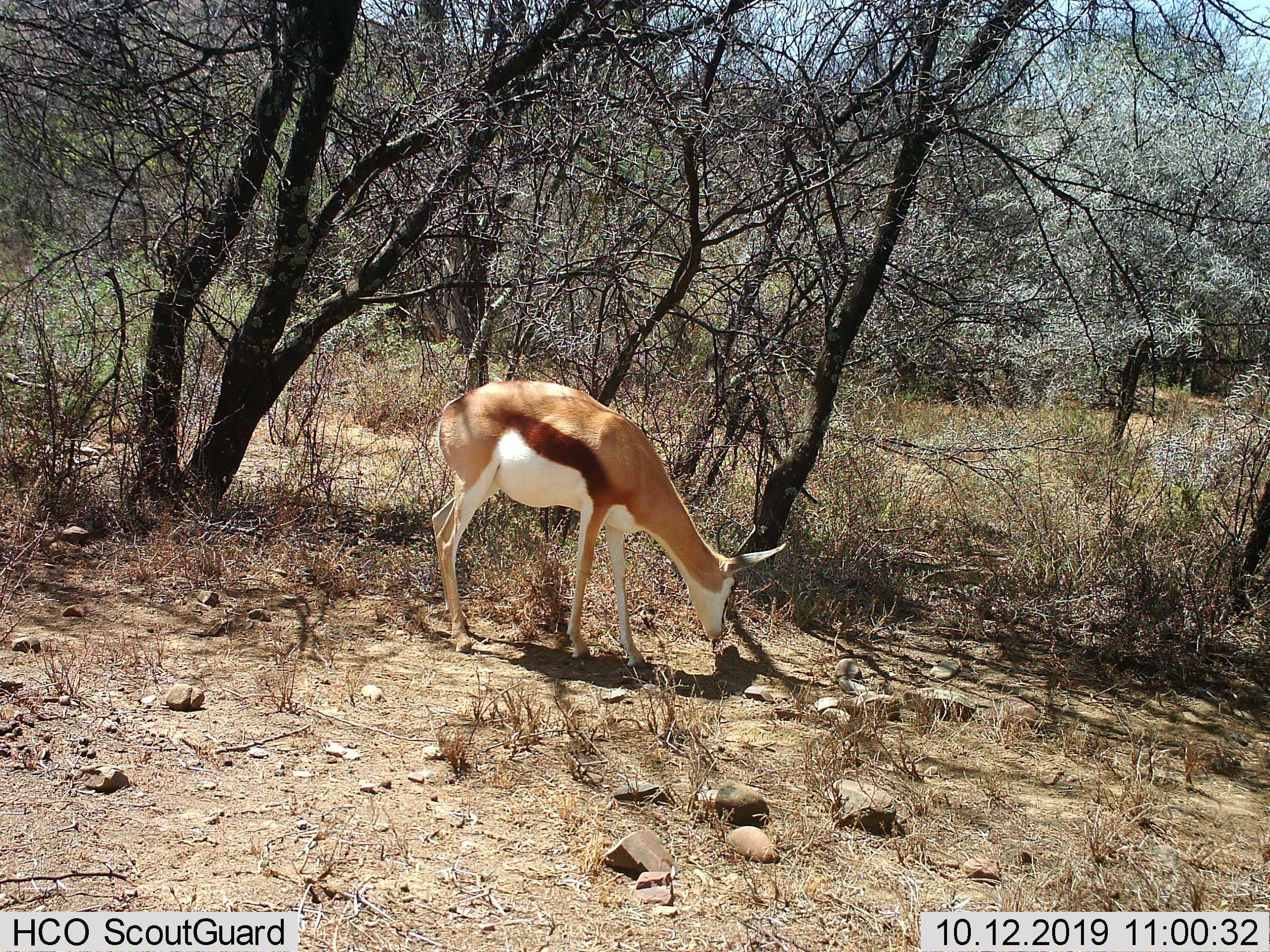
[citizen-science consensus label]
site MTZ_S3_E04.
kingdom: Animalia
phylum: Chordata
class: Mammalia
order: Artiodactyla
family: Bovidae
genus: Antidorcas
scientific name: Antidorcas marsupialis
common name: springbok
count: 1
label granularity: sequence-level